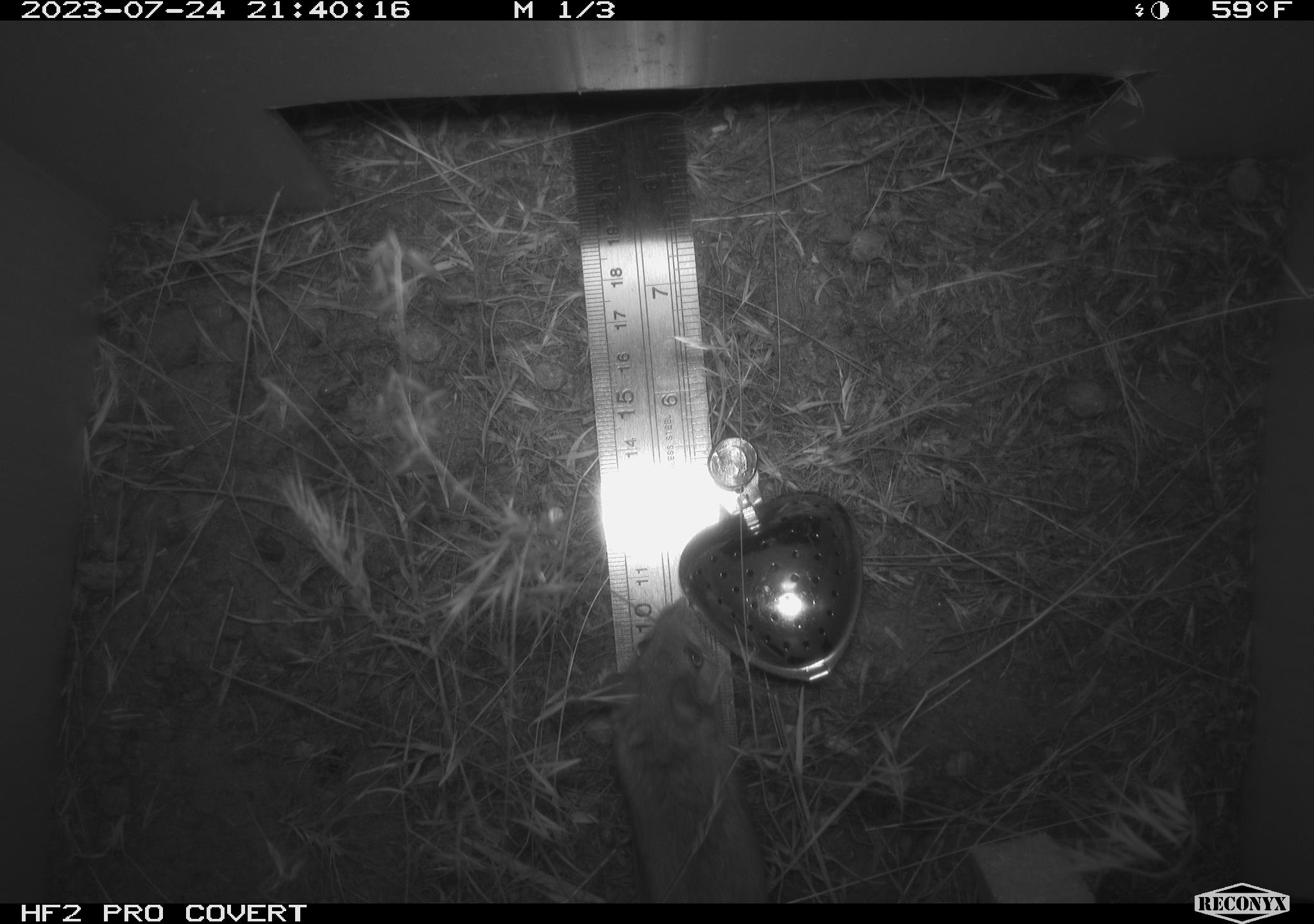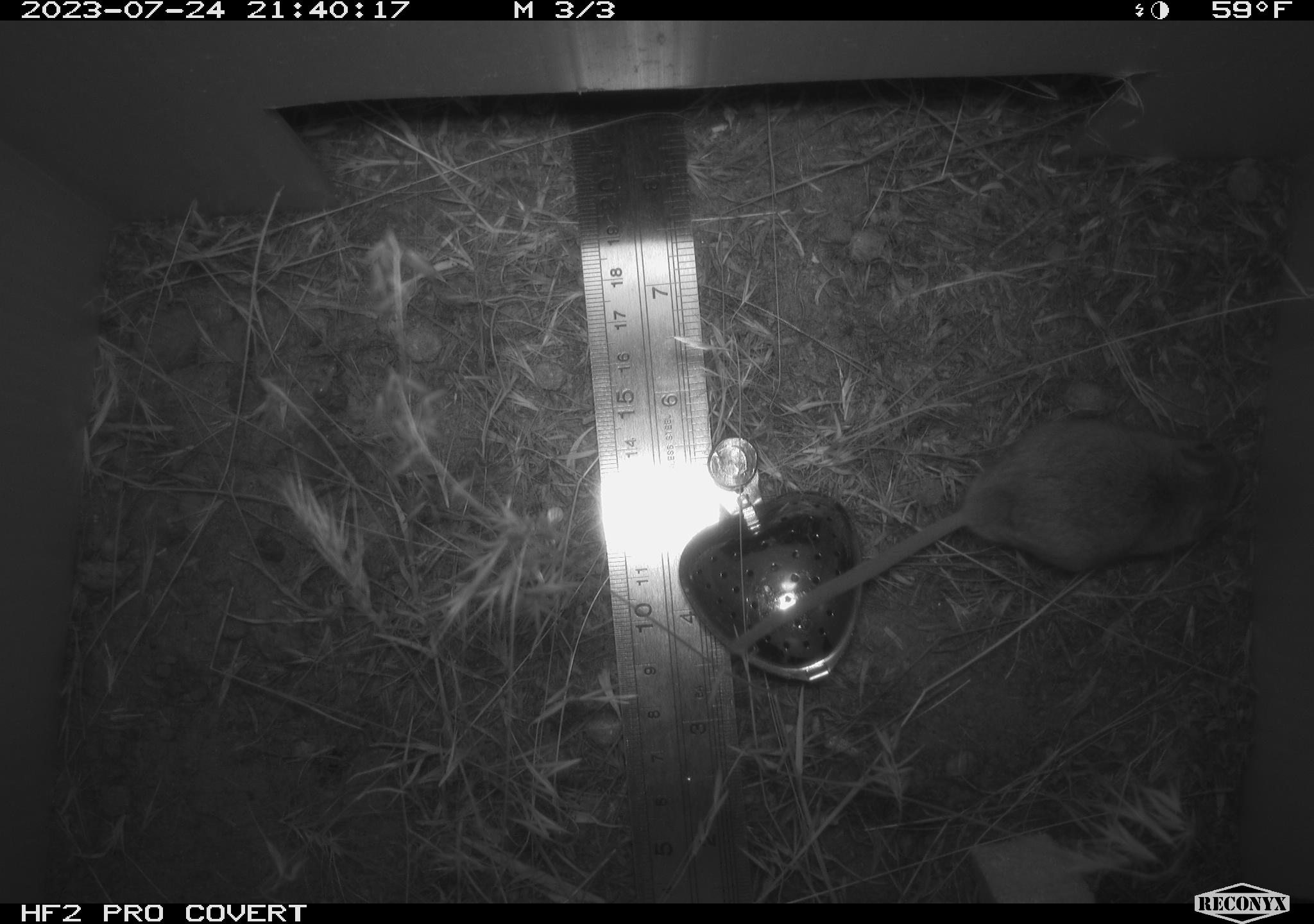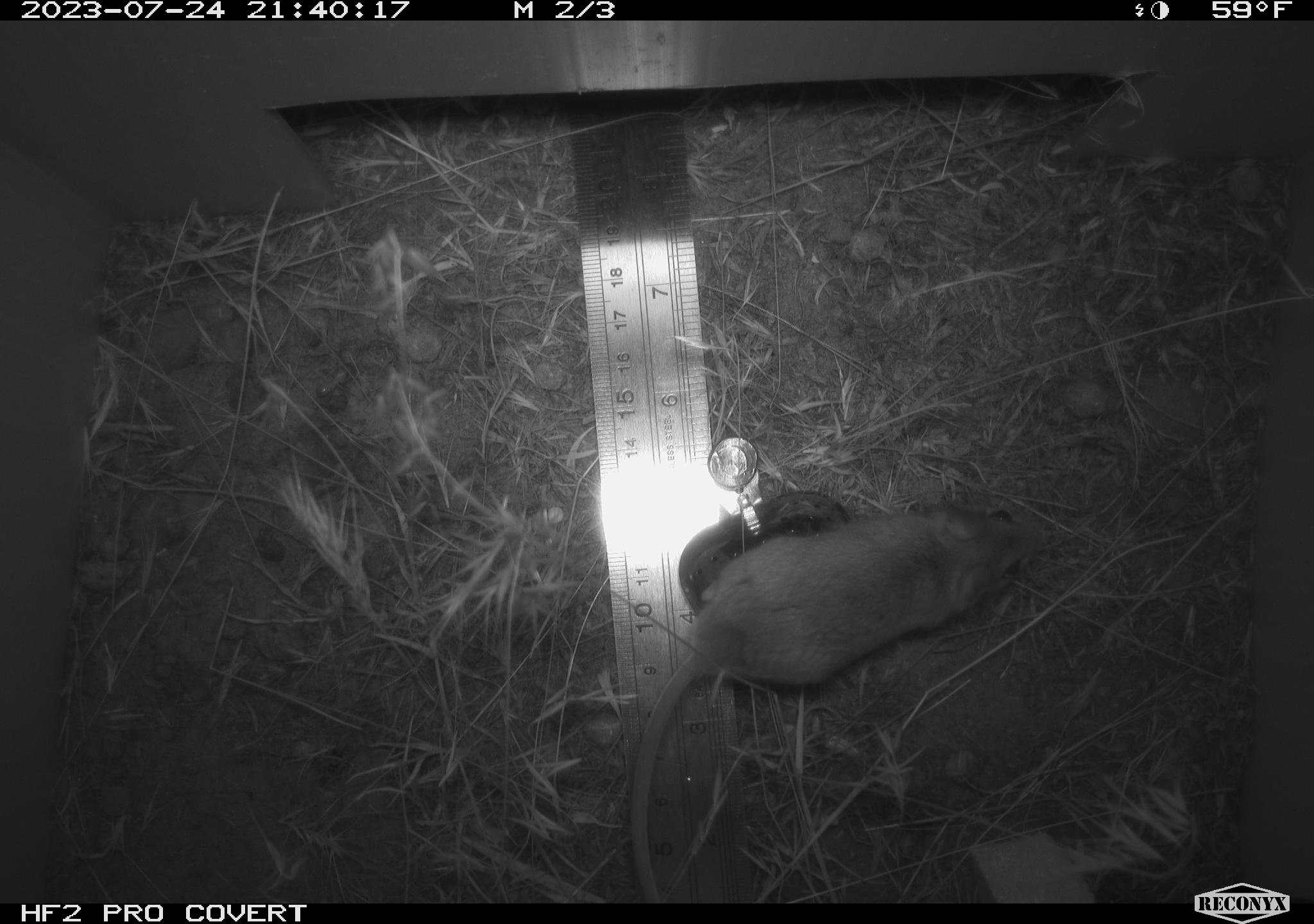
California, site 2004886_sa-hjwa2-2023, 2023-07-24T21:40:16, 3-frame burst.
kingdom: Animalia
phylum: Chordata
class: Mammalia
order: Rodentia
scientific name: Rodentia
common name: mouse species